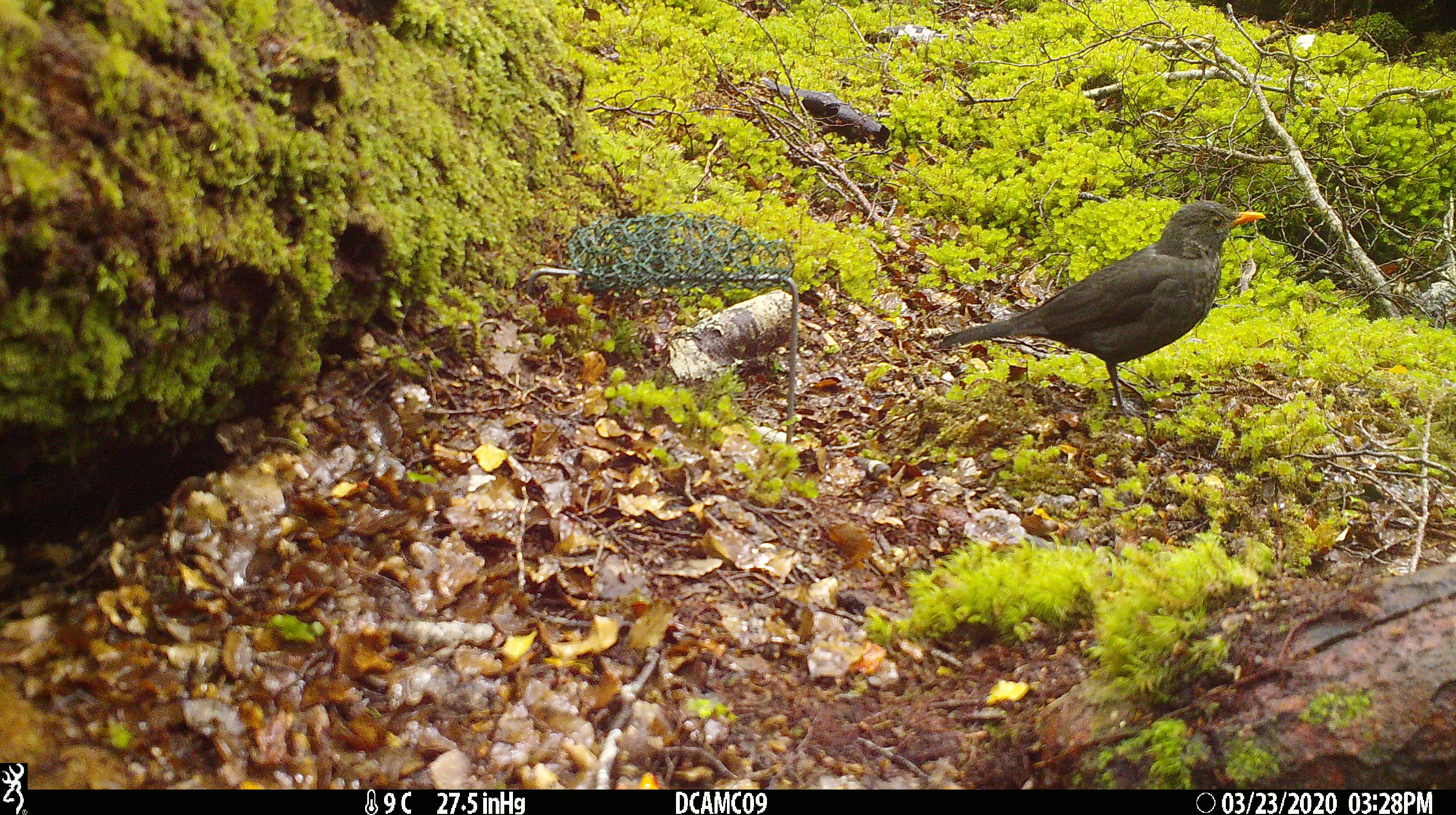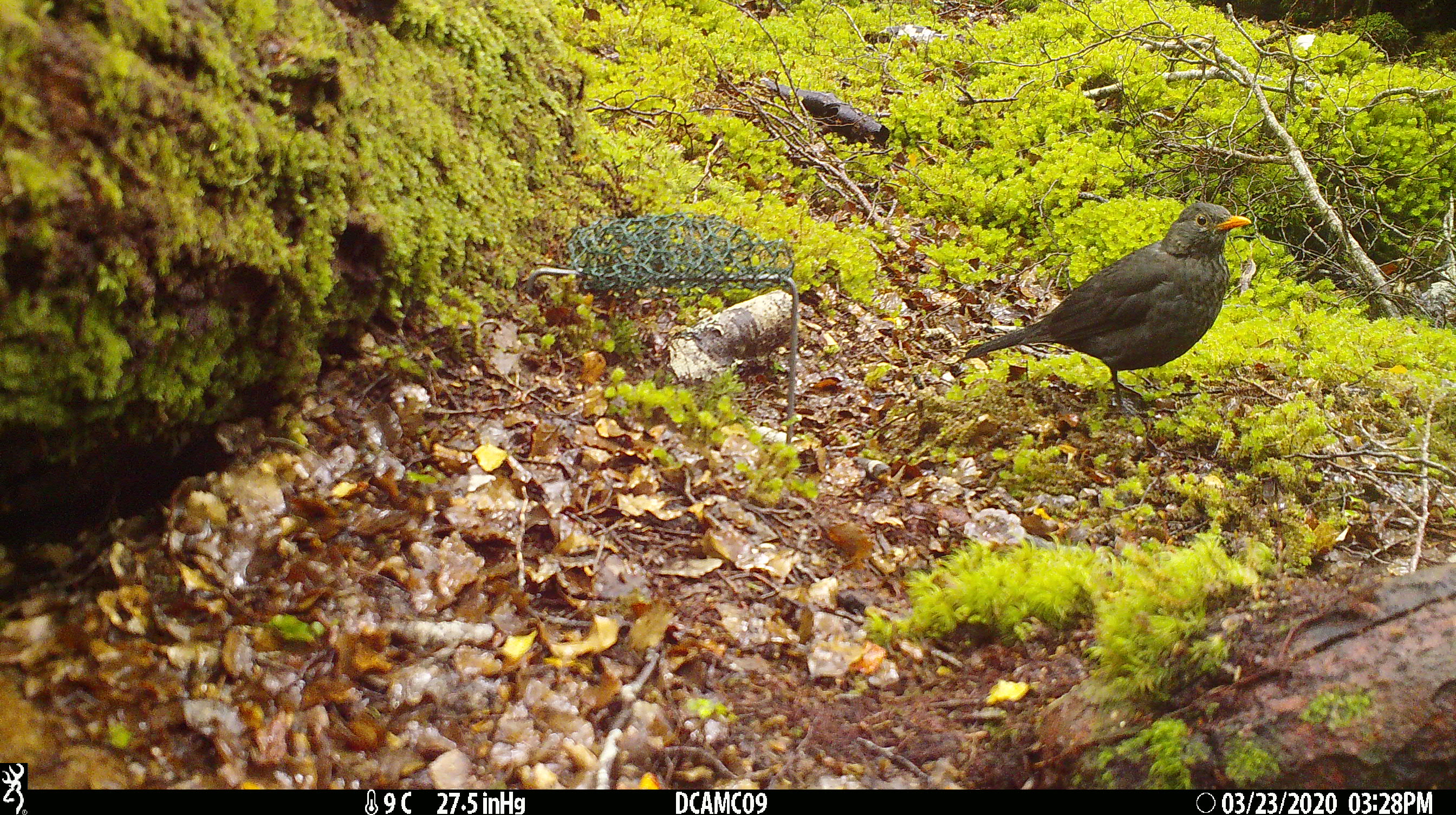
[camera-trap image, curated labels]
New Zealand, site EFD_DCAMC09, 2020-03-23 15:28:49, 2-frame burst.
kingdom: Animalia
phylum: Chordata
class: Aves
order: Passeriformes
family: Turdidae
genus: Turdus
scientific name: Turdus merula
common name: eurasian blackbird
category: blackbird